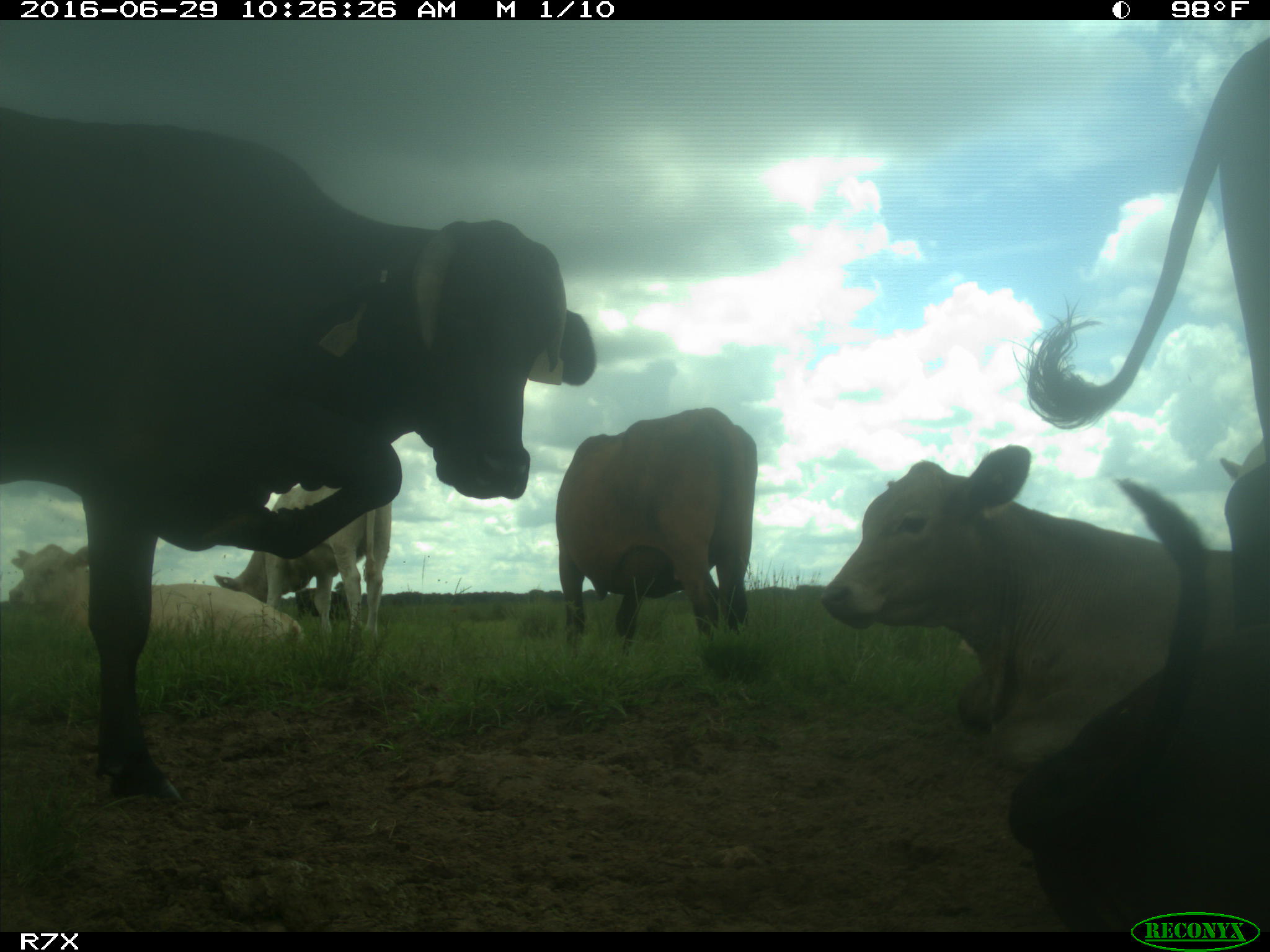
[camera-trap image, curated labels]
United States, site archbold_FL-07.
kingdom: Animalia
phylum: Chordata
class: Mammalia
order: Artiodactyla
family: Bovidae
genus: Bos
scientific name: Bos taurus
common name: domestic cow